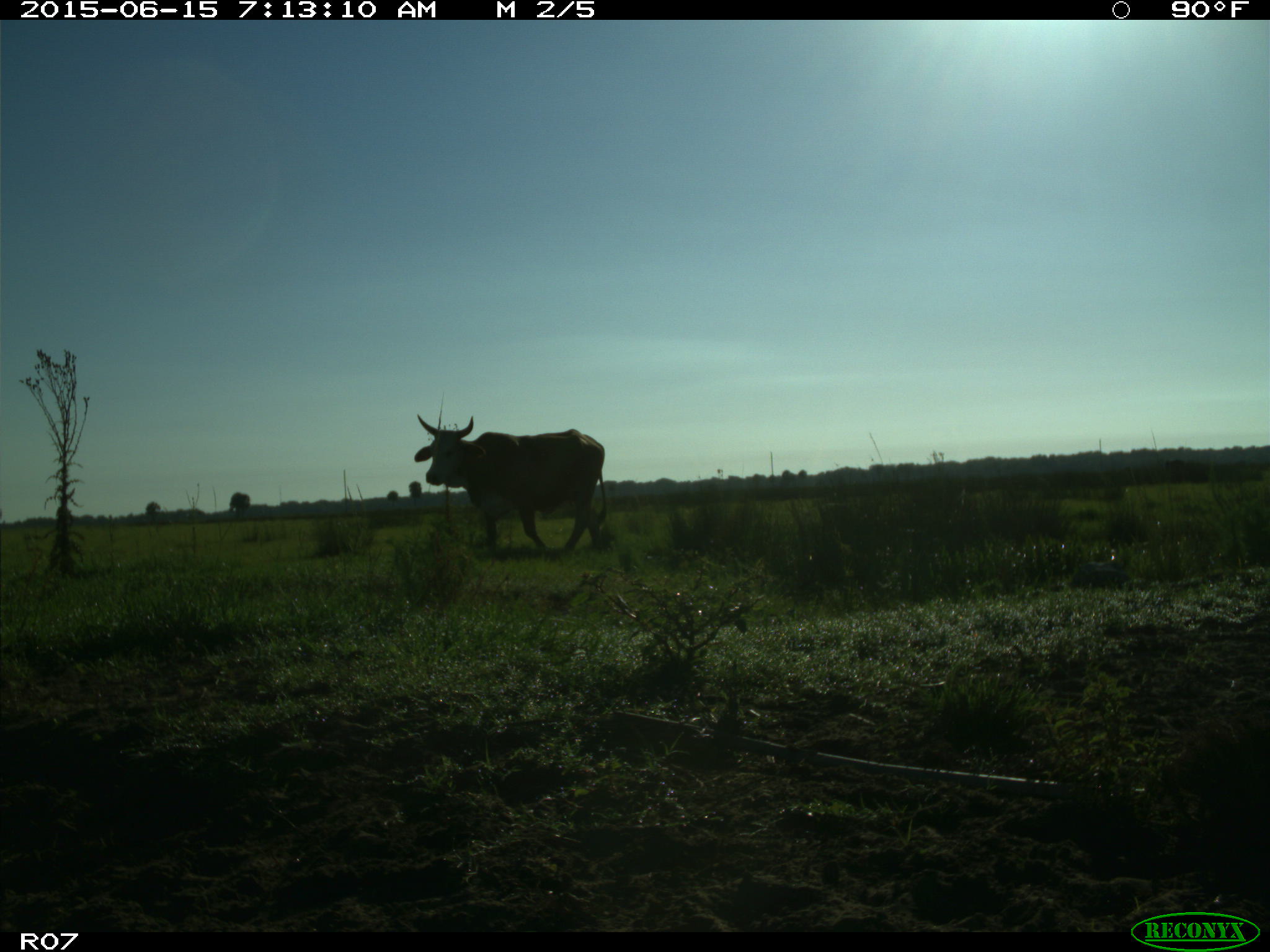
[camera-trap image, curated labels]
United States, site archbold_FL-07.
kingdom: Animalia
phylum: Chordata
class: Mammalia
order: Artiodactyla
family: Bovidae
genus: Bos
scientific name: Bos taurus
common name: domestic cow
Bos taurus (domestic cow).